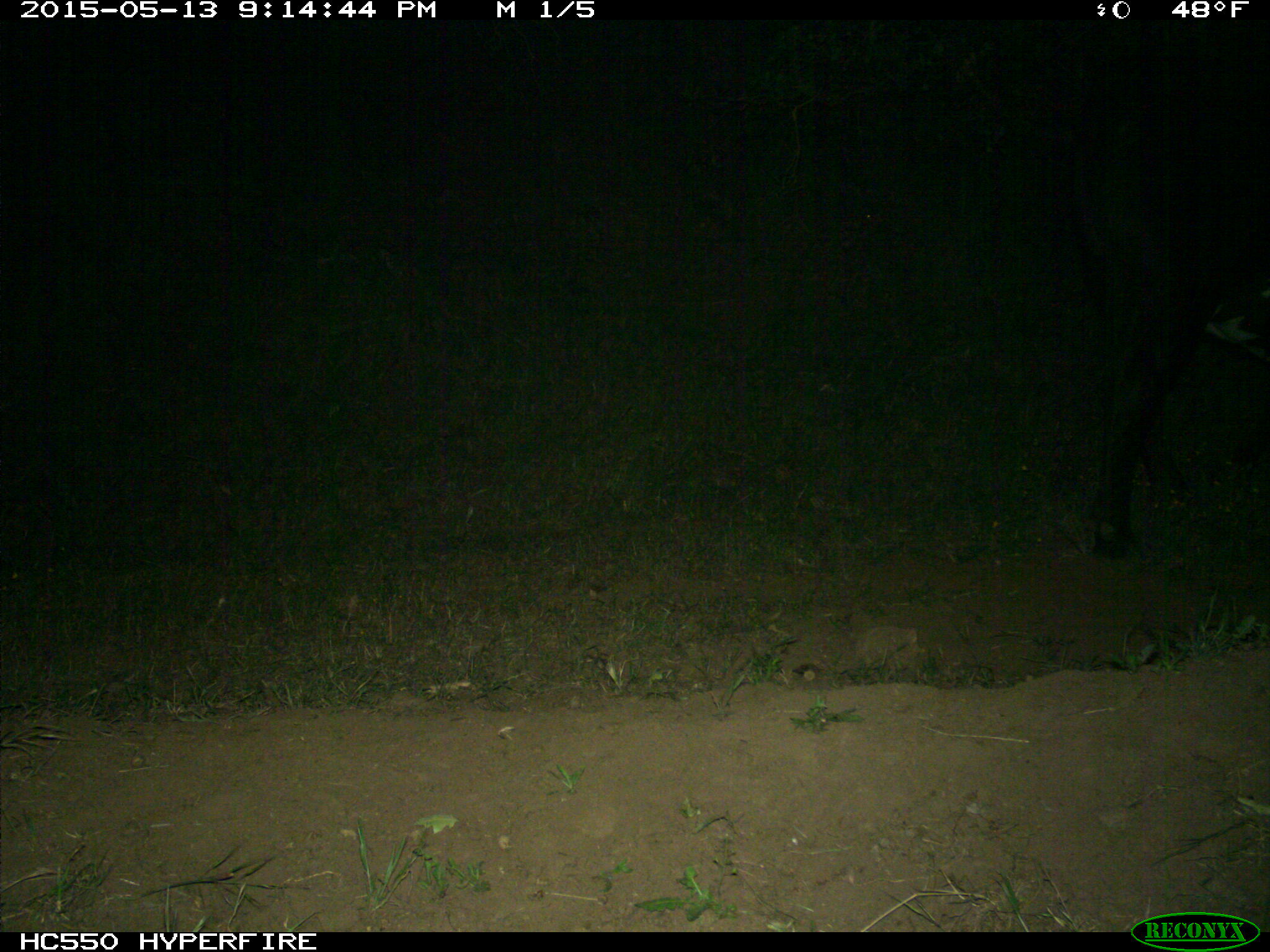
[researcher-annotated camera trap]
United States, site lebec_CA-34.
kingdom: Animalia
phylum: Chordata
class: Mammalia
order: Artiodactyla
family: Bovidae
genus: Bos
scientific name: Bos taurus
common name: domestic cow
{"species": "Bos taurus (domestic cow)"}